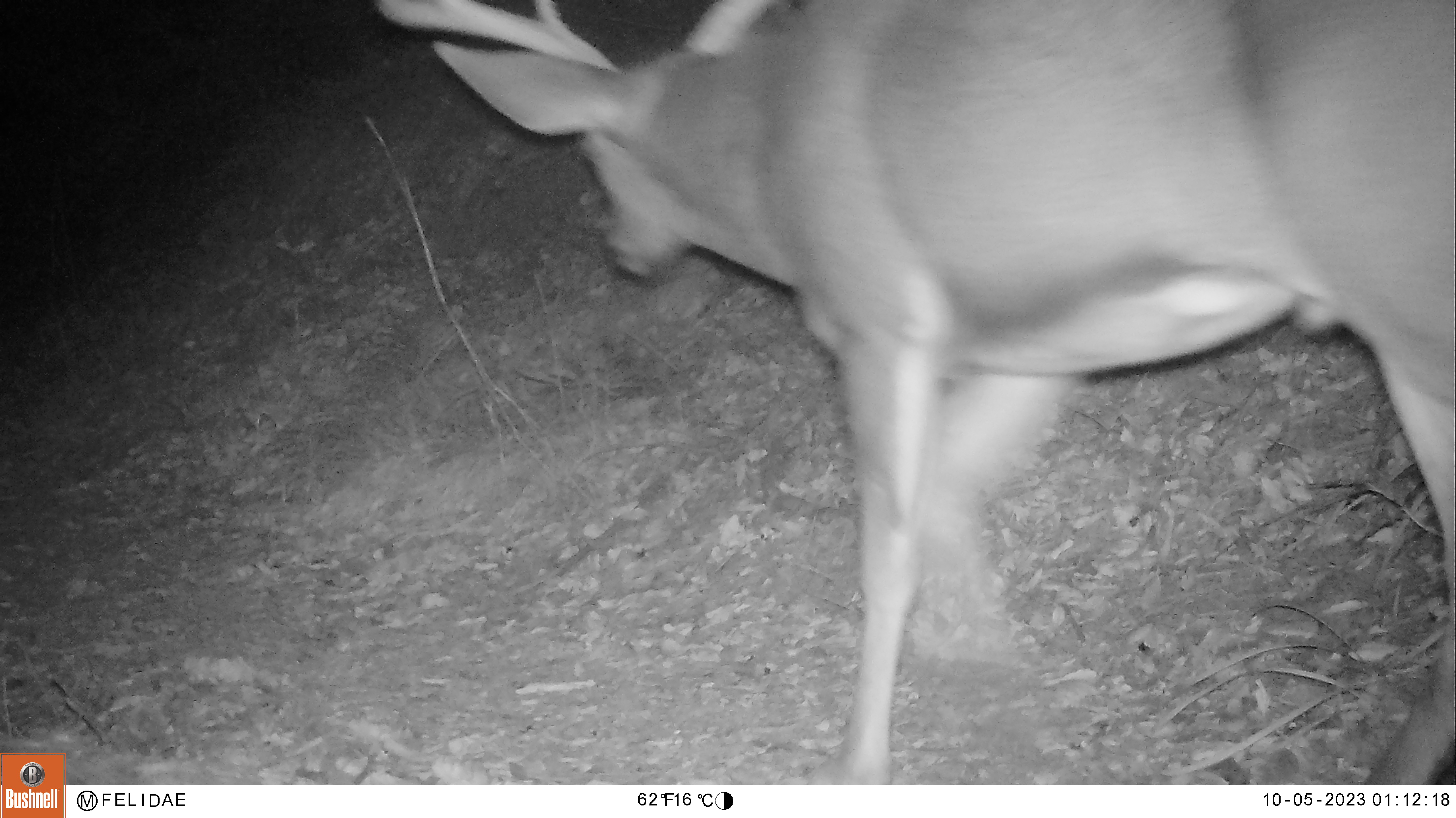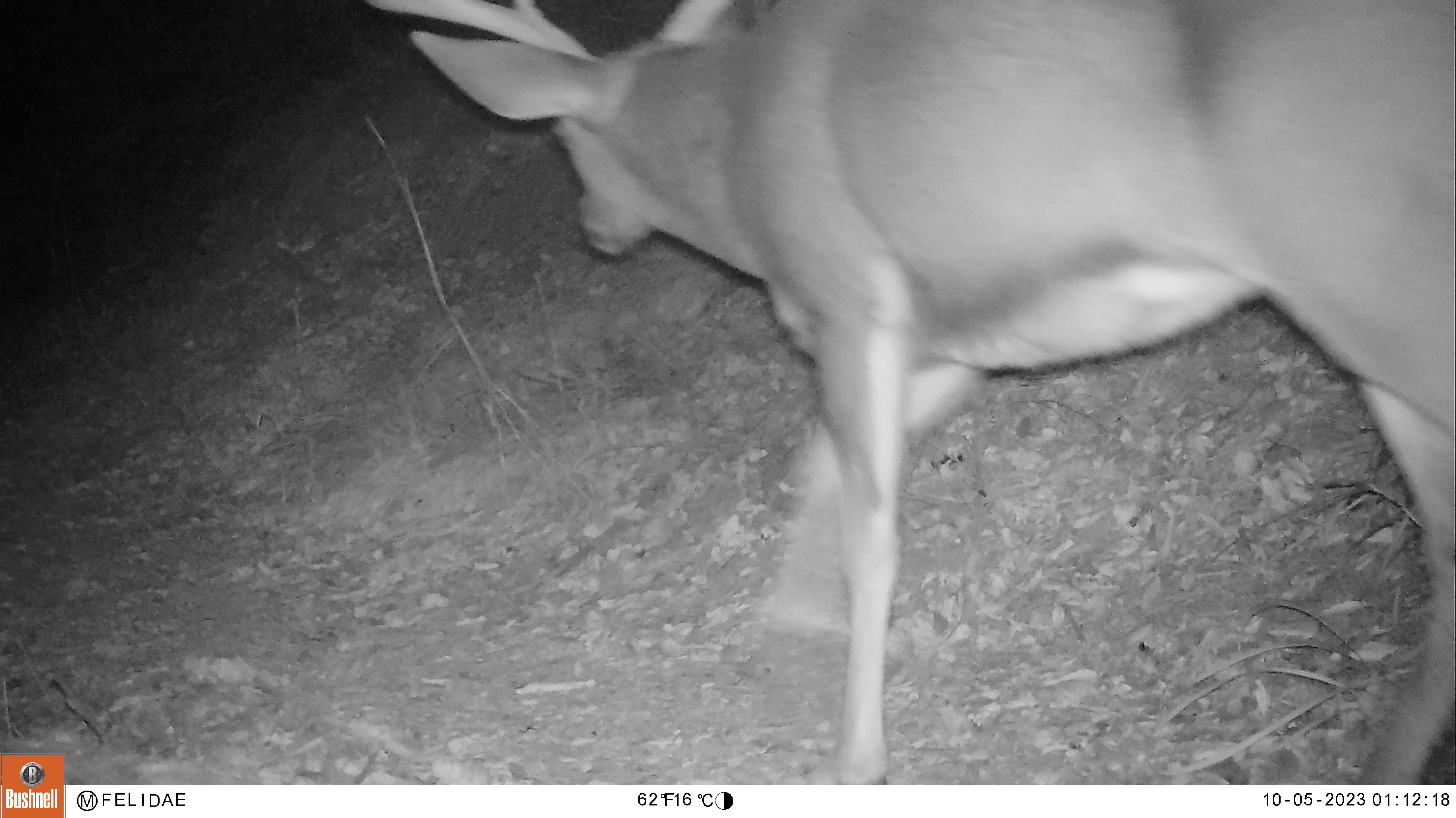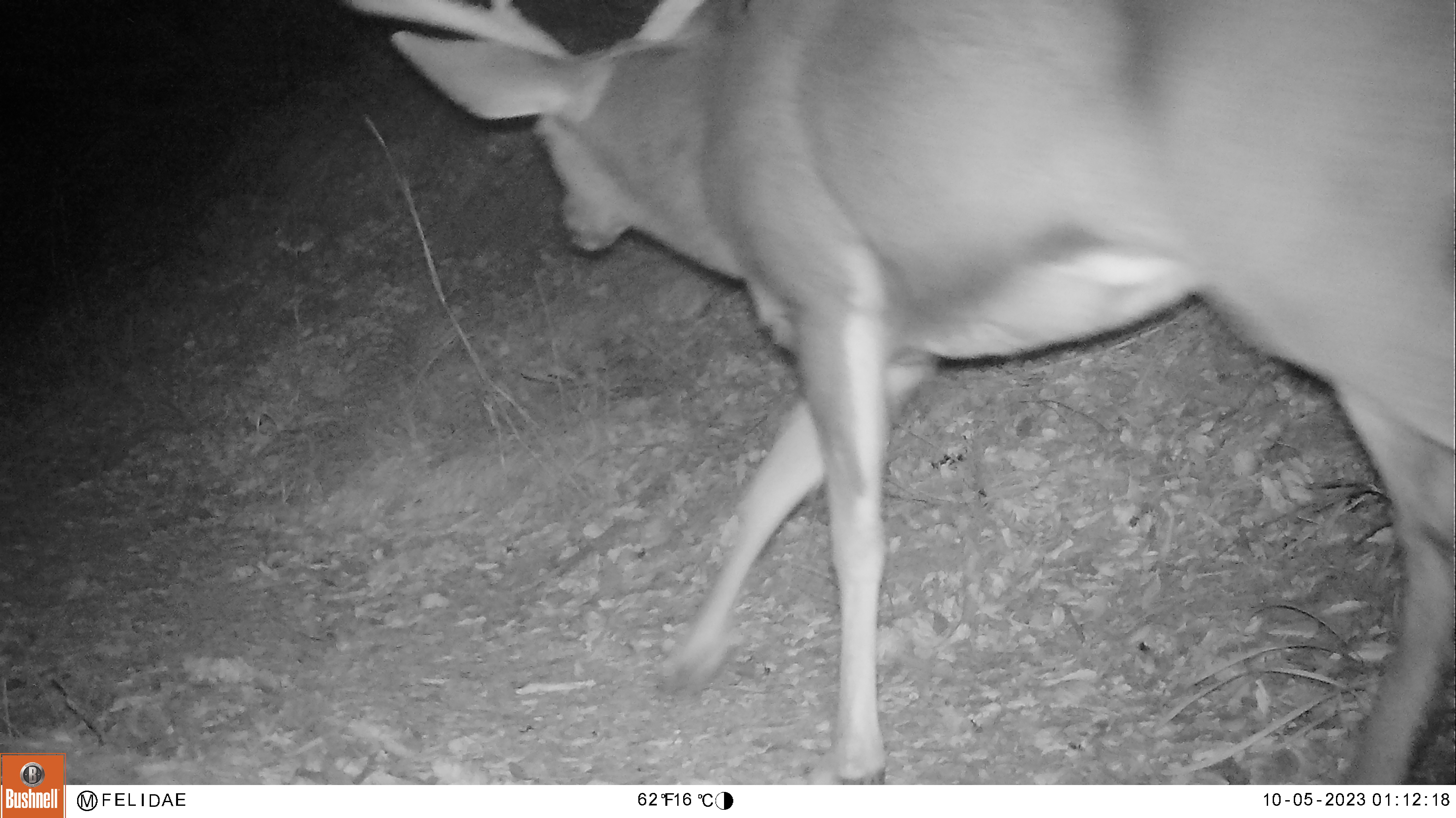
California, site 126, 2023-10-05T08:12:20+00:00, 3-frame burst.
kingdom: Animalia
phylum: Chordata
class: Mammalia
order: Artiodactyla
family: Cervidae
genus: Odocoileus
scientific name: Odocoileus hemionus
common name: mule deer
Mule deer (Odocoileus hemionus).